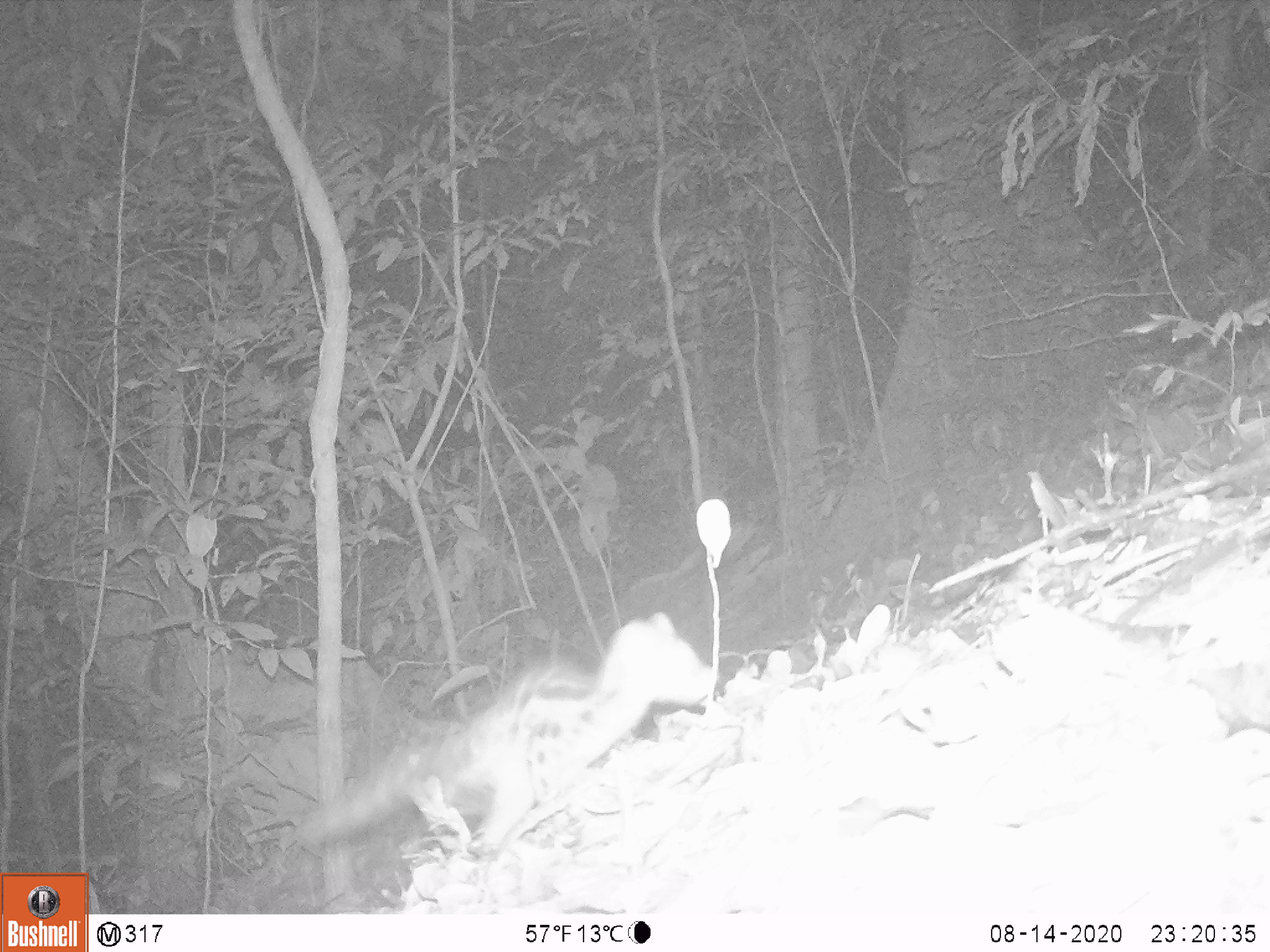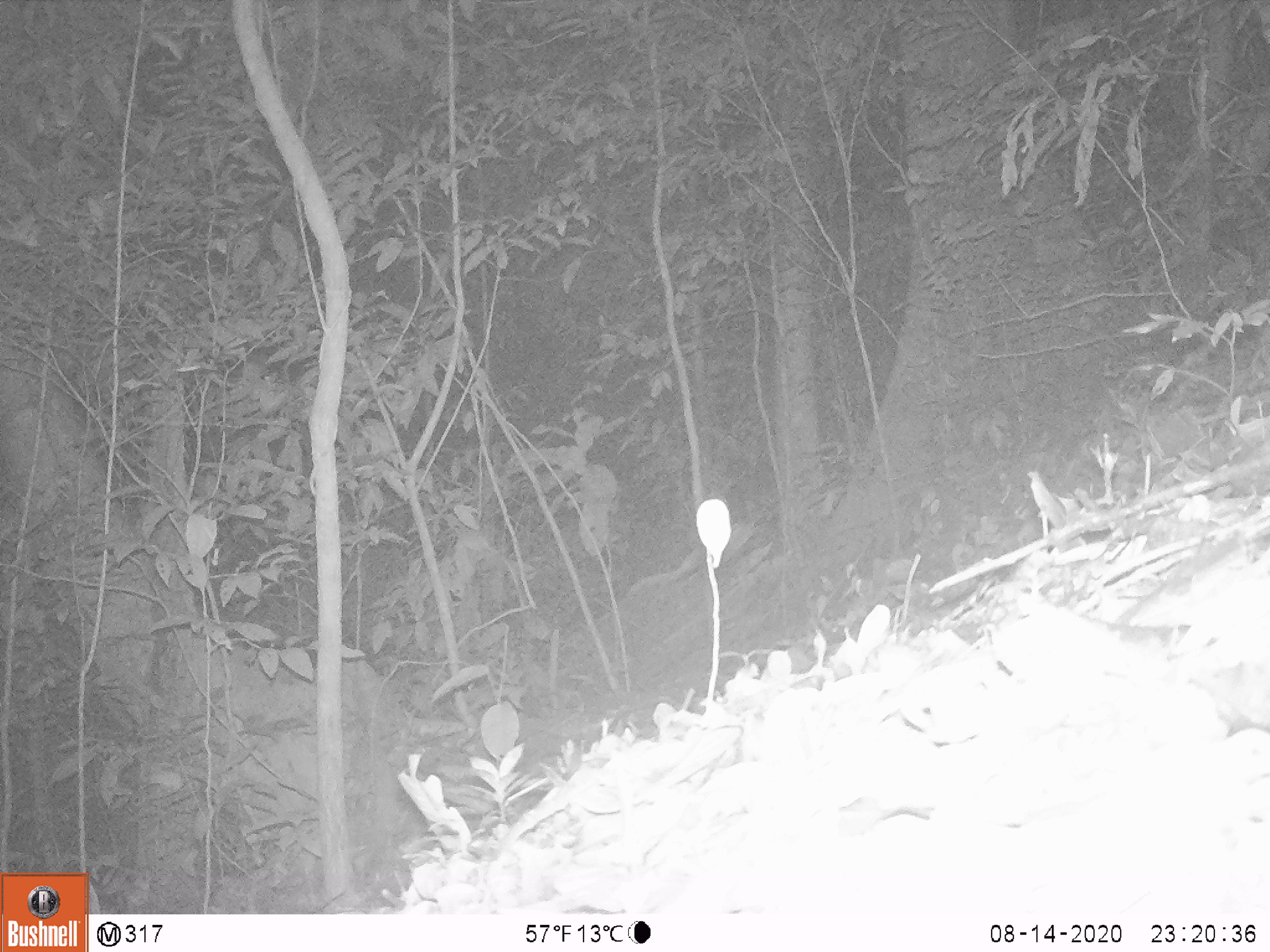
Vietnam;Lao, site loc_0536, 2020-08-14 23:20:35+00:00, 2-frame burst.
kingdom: Animalia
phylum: Chordata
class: Mammalia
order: Carnivora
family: Prionodontidae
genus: Prionodon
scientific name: Prionodon pardicolor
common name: spotted linsang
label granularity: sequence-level